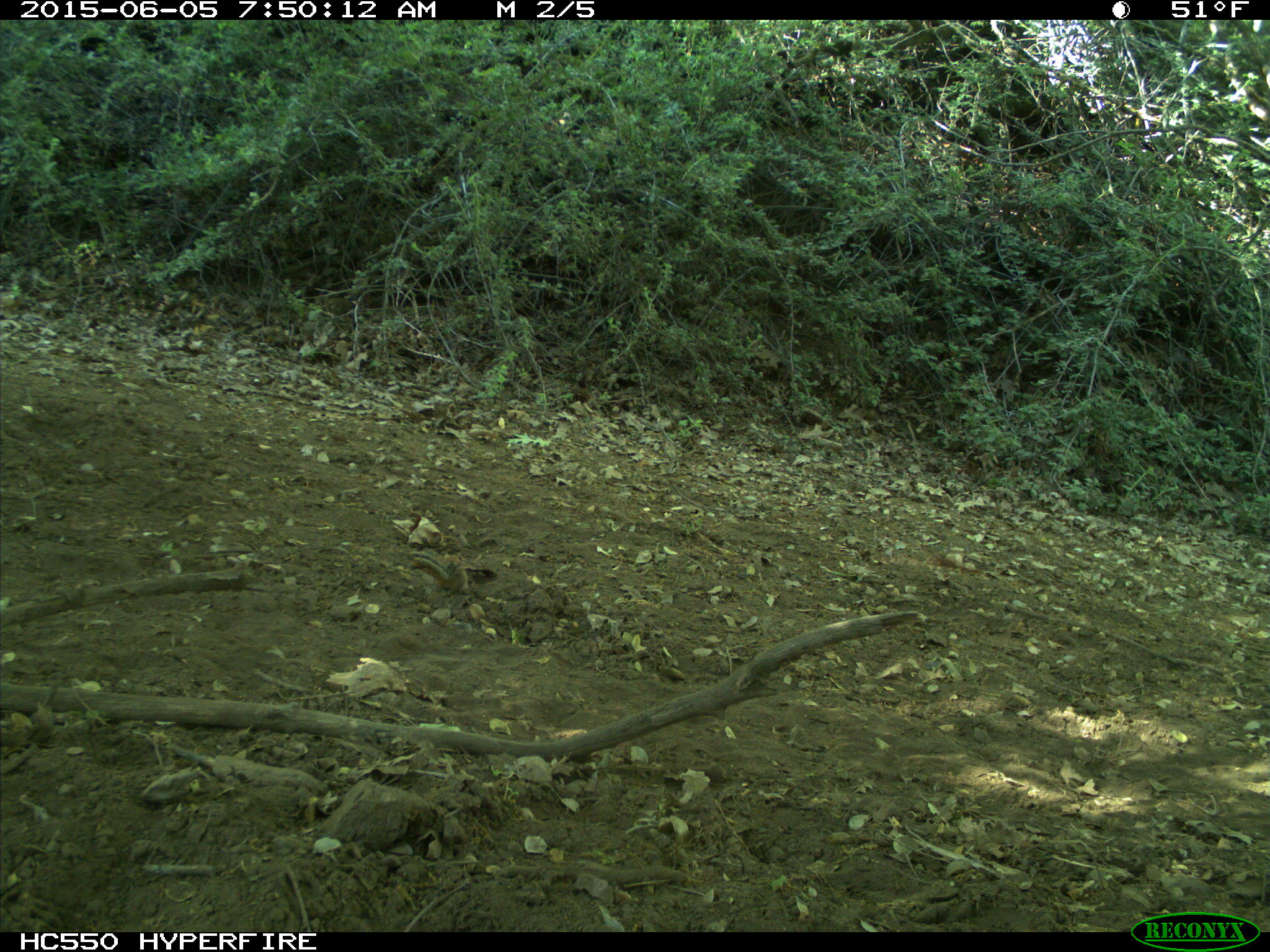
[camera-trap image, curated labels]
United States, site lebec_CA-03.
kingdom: Animalia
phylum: Chordata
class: Mammalia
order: Rodentia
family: Sciuridae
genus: Tamias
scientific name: Tamias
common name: chipmunk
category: unidentified chipmunk